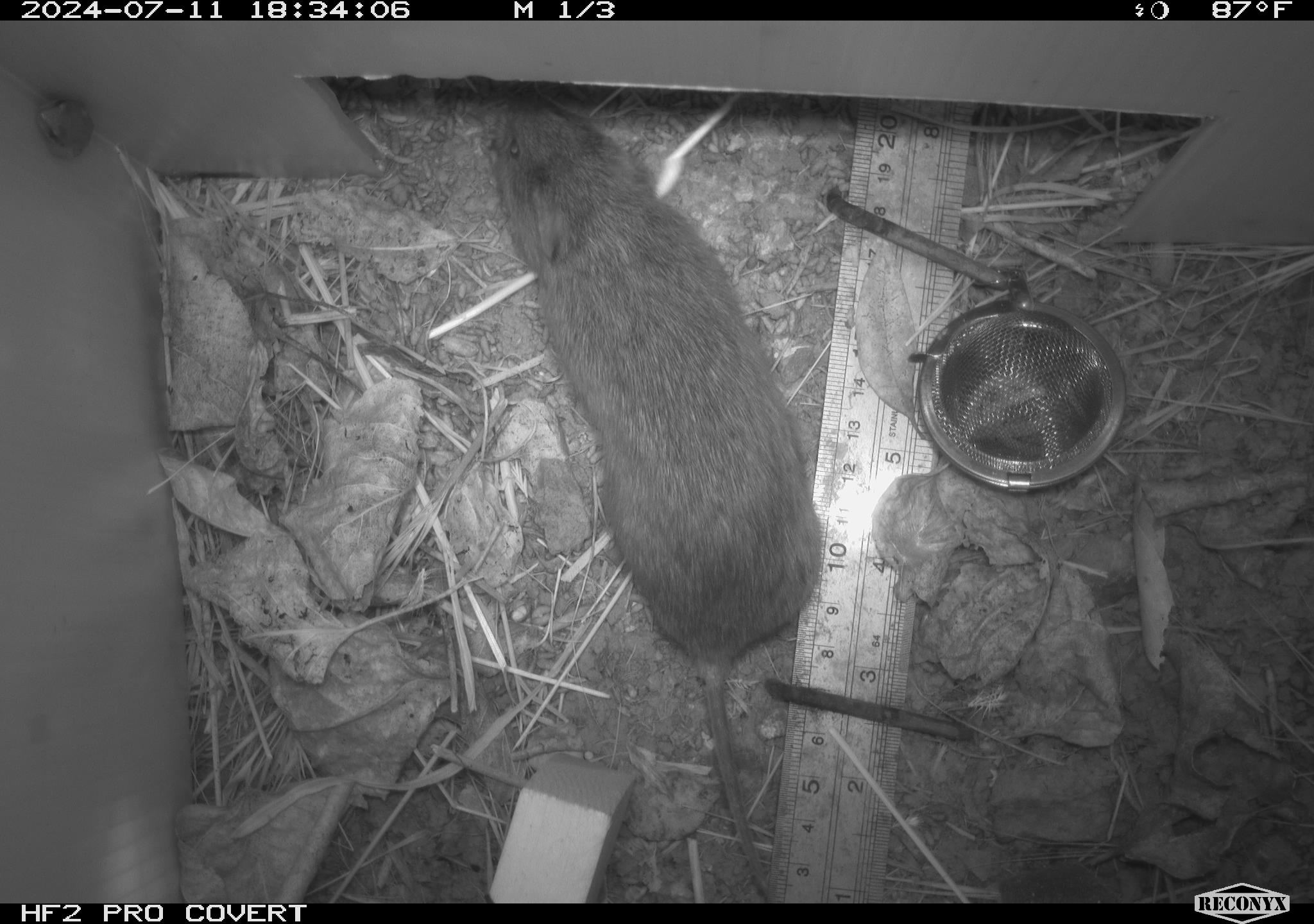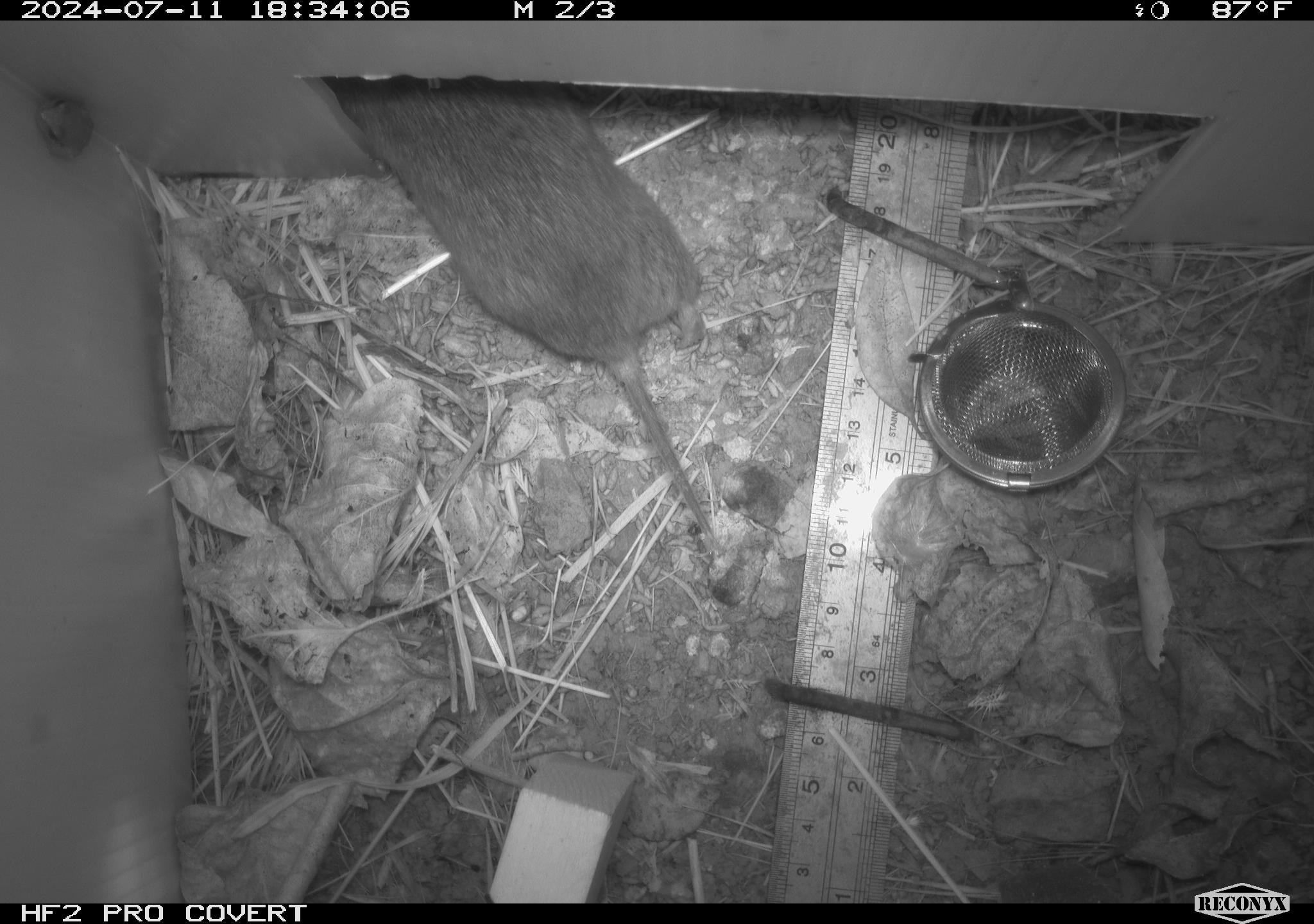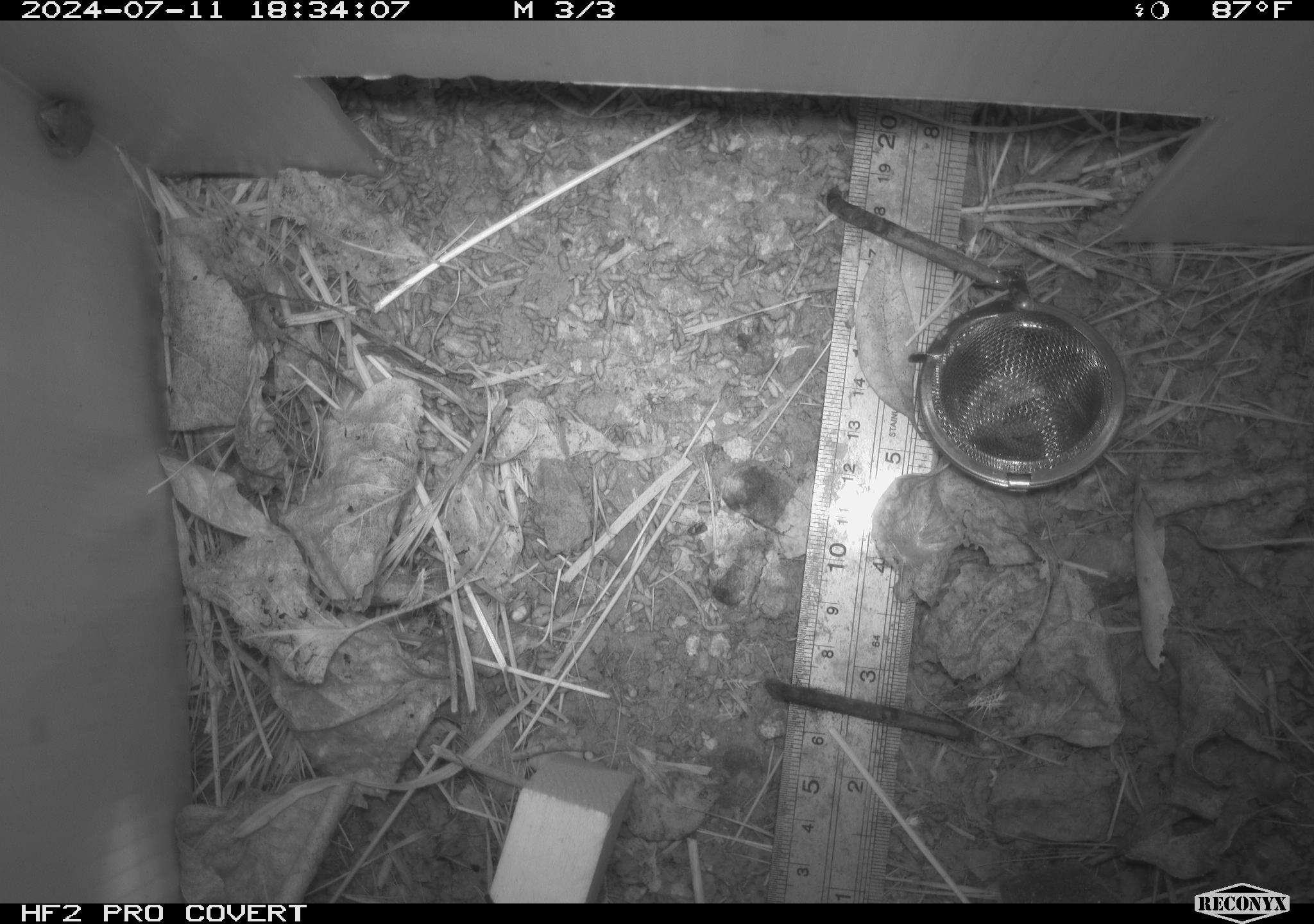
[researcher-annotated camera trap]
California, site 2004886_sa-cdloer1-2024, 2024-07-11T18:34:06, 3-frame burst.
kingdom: Animalia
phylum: Chordata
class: Amphibia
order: Anura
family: Ranidae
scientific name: Ranidae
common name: true frogs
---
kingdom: Animalia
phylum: Chordata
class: Mammalia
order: Rodentia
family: Cricetidae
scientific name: Arvicolinae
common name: voles, lemmings, and muskrats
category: arvicolinae subfamily